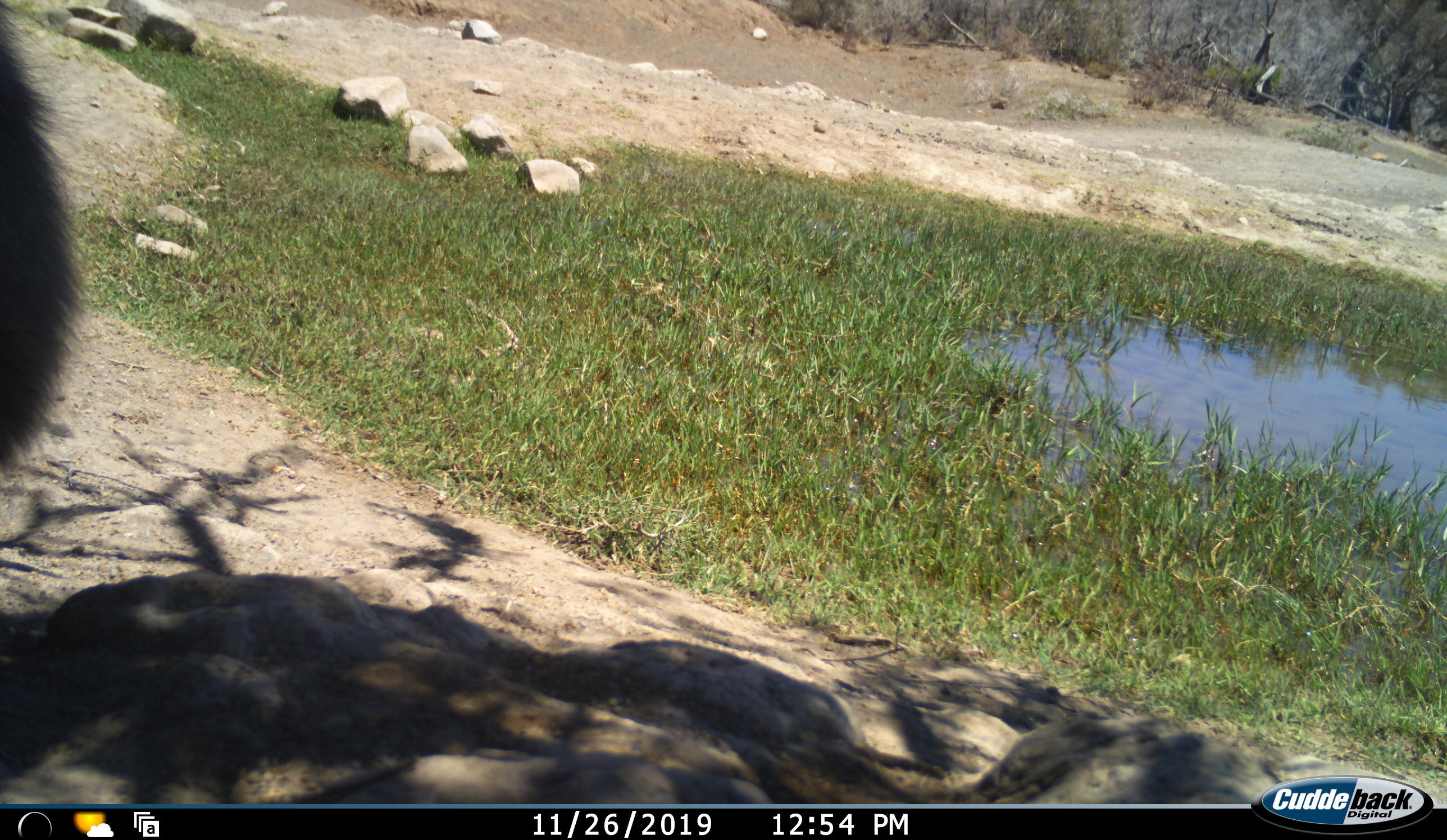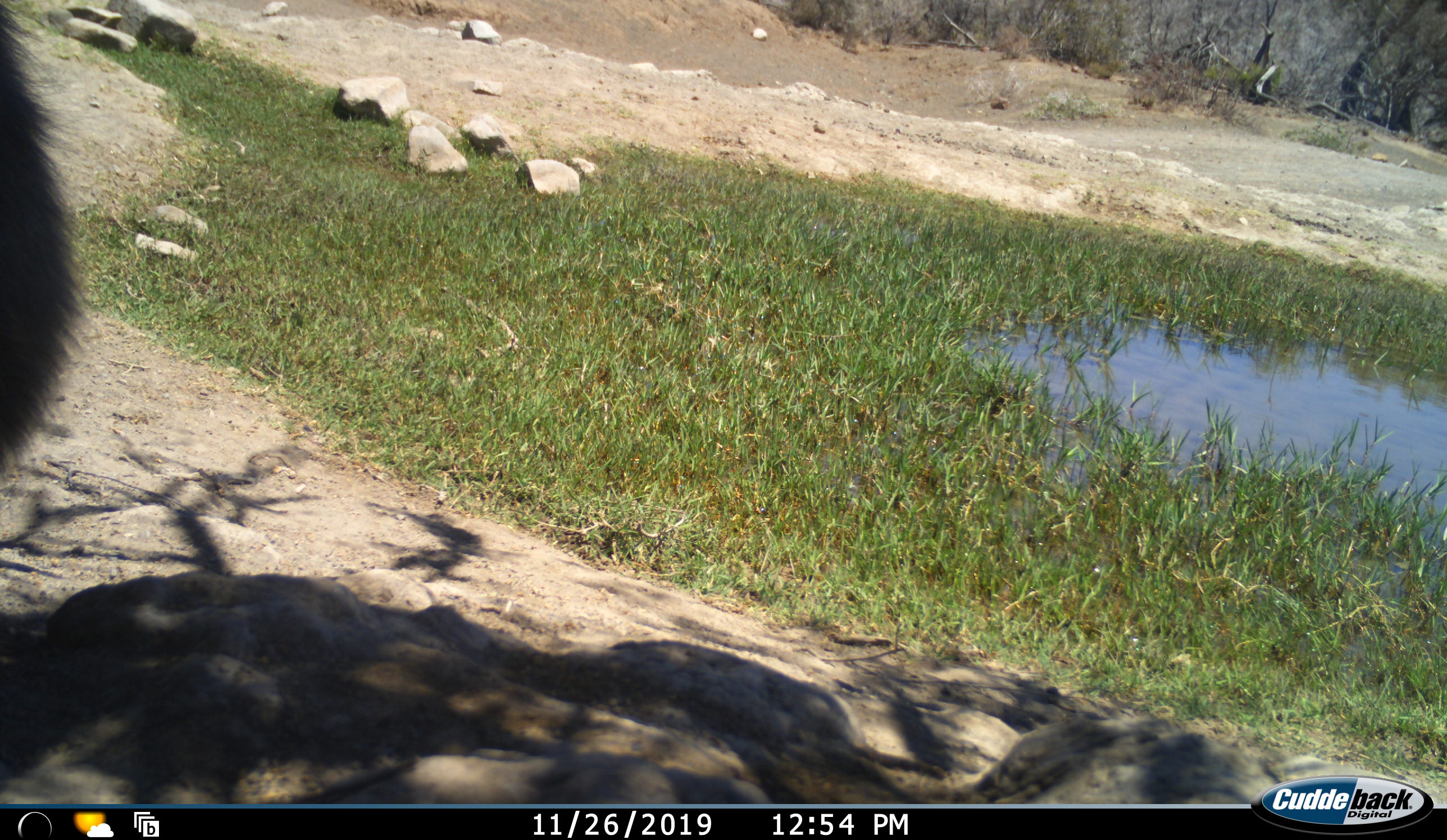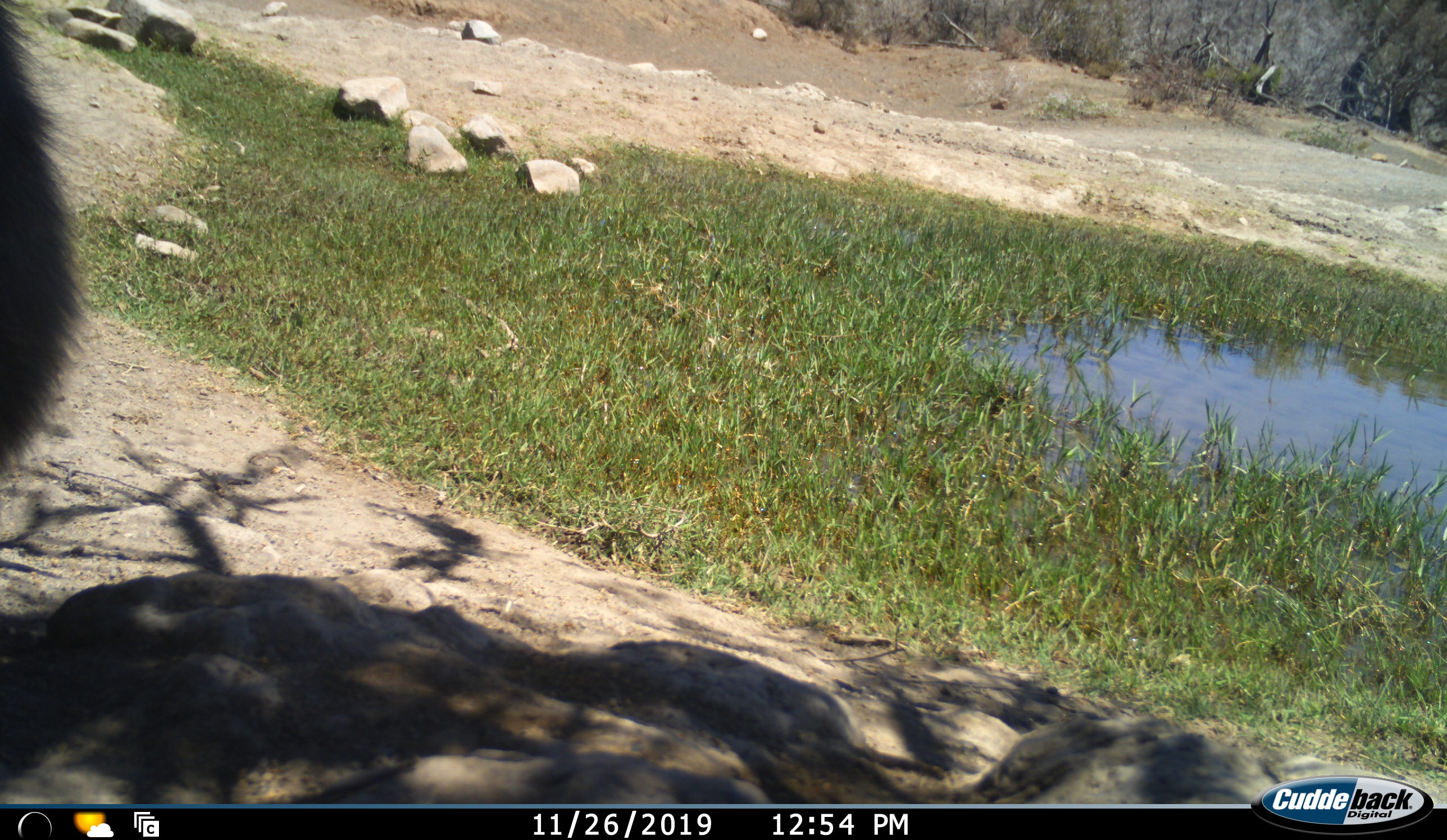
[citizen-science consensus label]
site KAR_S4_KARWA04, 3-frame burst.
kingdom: Animalia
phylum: Chordata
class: Mammalia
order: Primates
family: Cercopithecidae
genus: Papio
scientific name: Papio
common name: baboon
Baboon (Papio), count 1. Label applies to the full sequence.